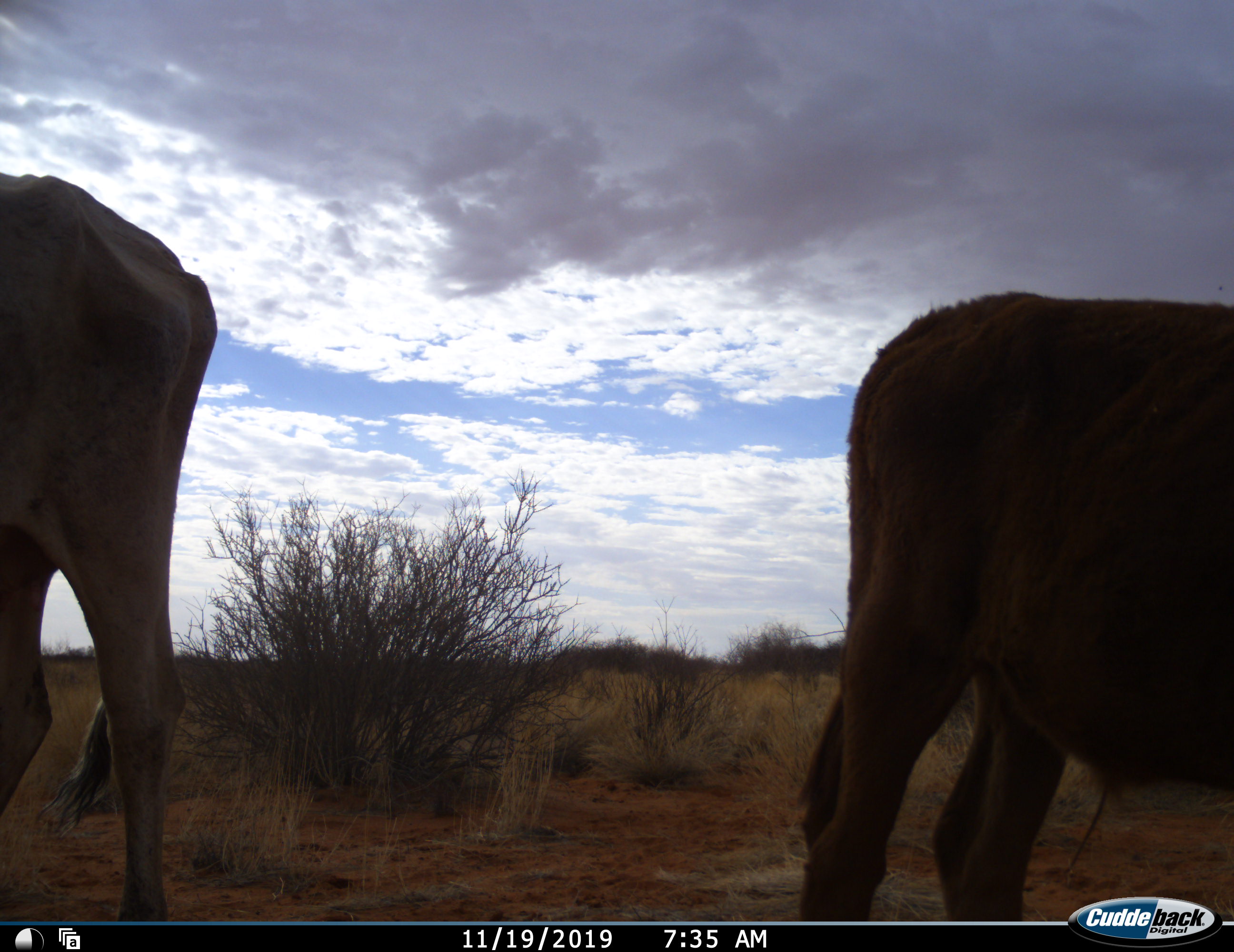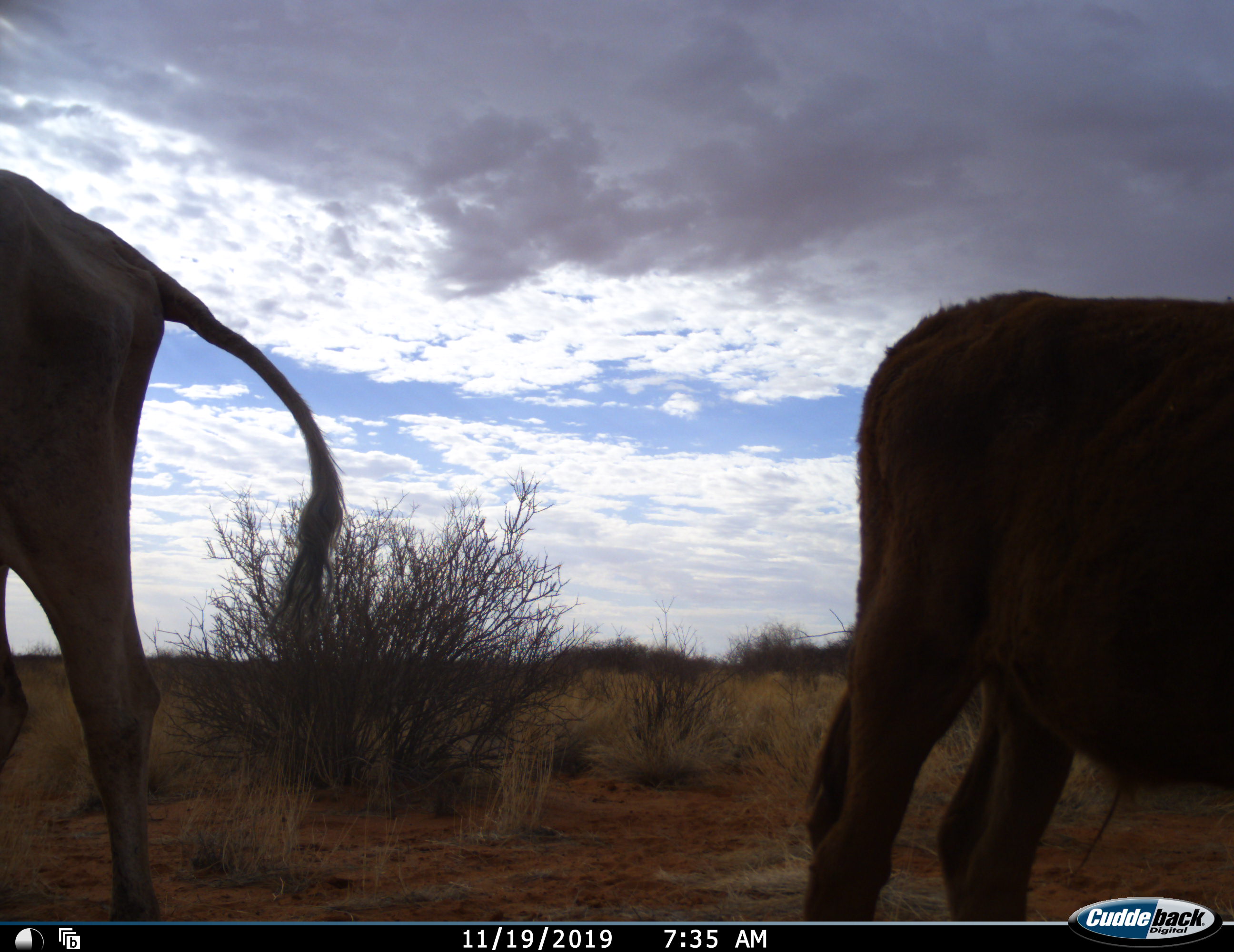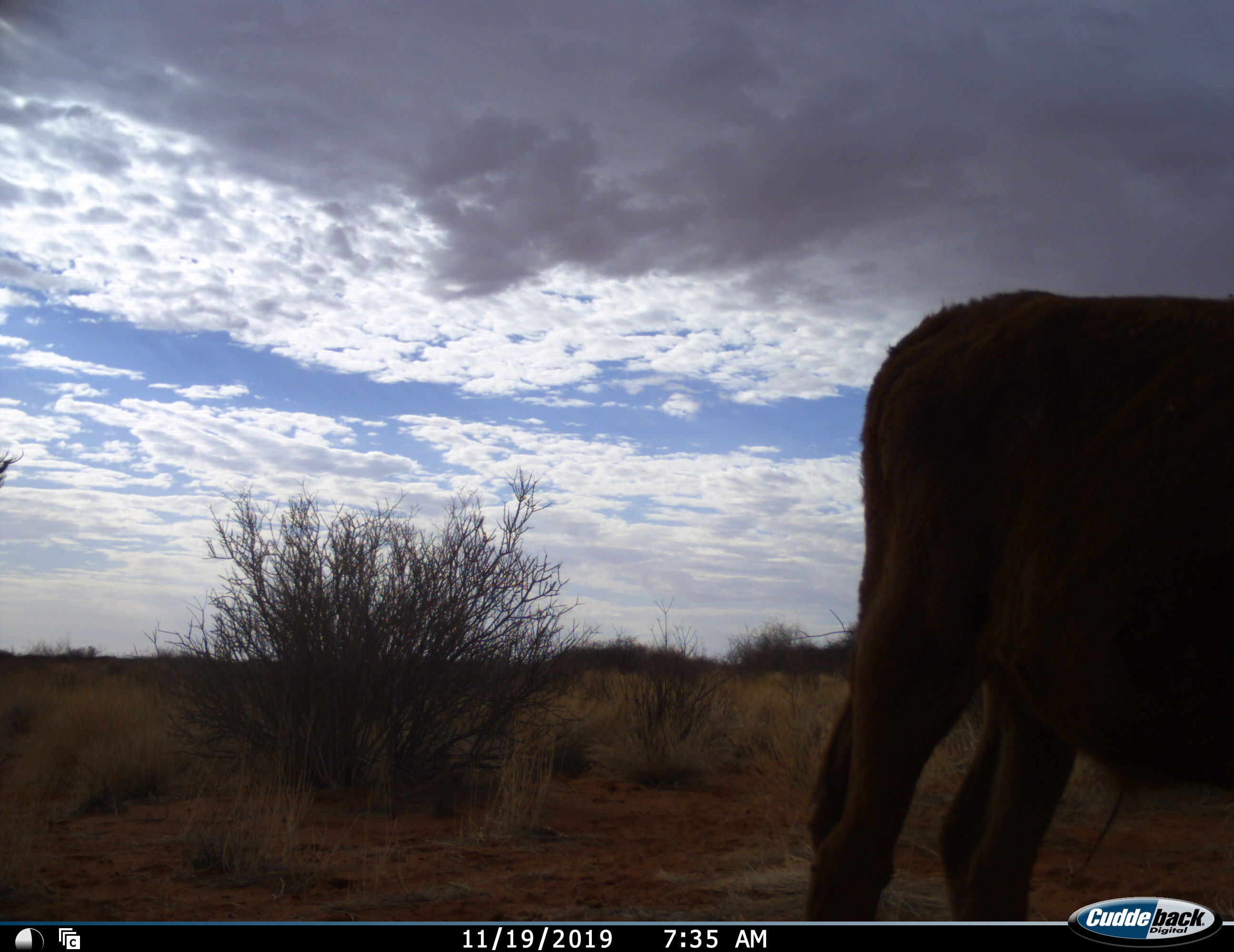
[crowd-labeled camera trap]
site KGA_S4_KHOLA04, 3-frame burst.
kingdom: Animalia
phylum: Chordata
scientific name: Vertebrata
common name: domestic animal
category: domesticanimal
Domesticanimal (domestic animal) (Vertebrata), count 2. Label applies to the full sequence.